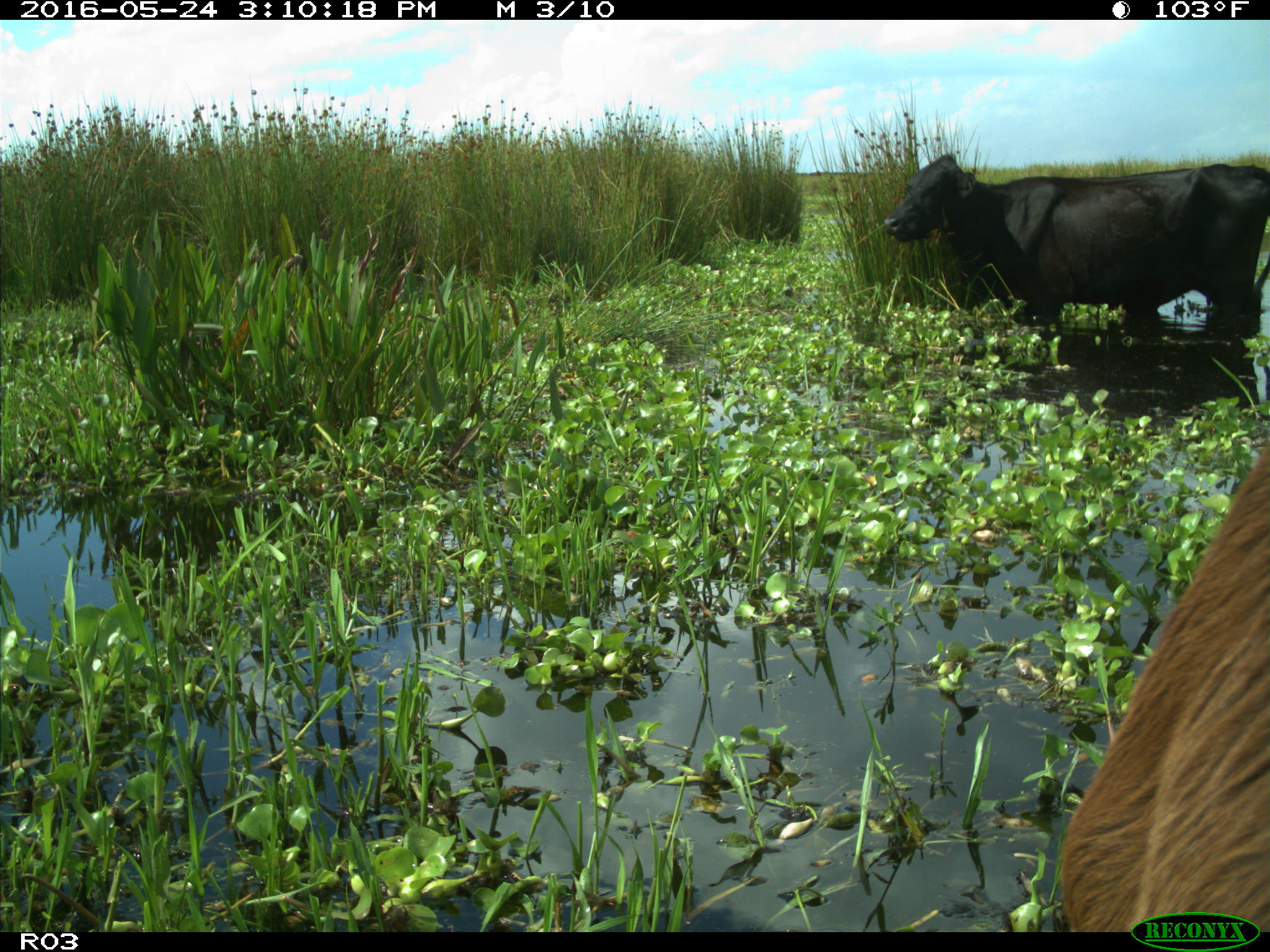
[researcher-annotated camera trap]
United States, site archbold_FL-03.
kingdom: Animalia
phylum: Chordata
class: Mammalia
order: Artiodactyla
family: Bovidae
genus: Bos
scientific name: Bos taurus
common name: domestic cow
Bos taurus (domestic cow).